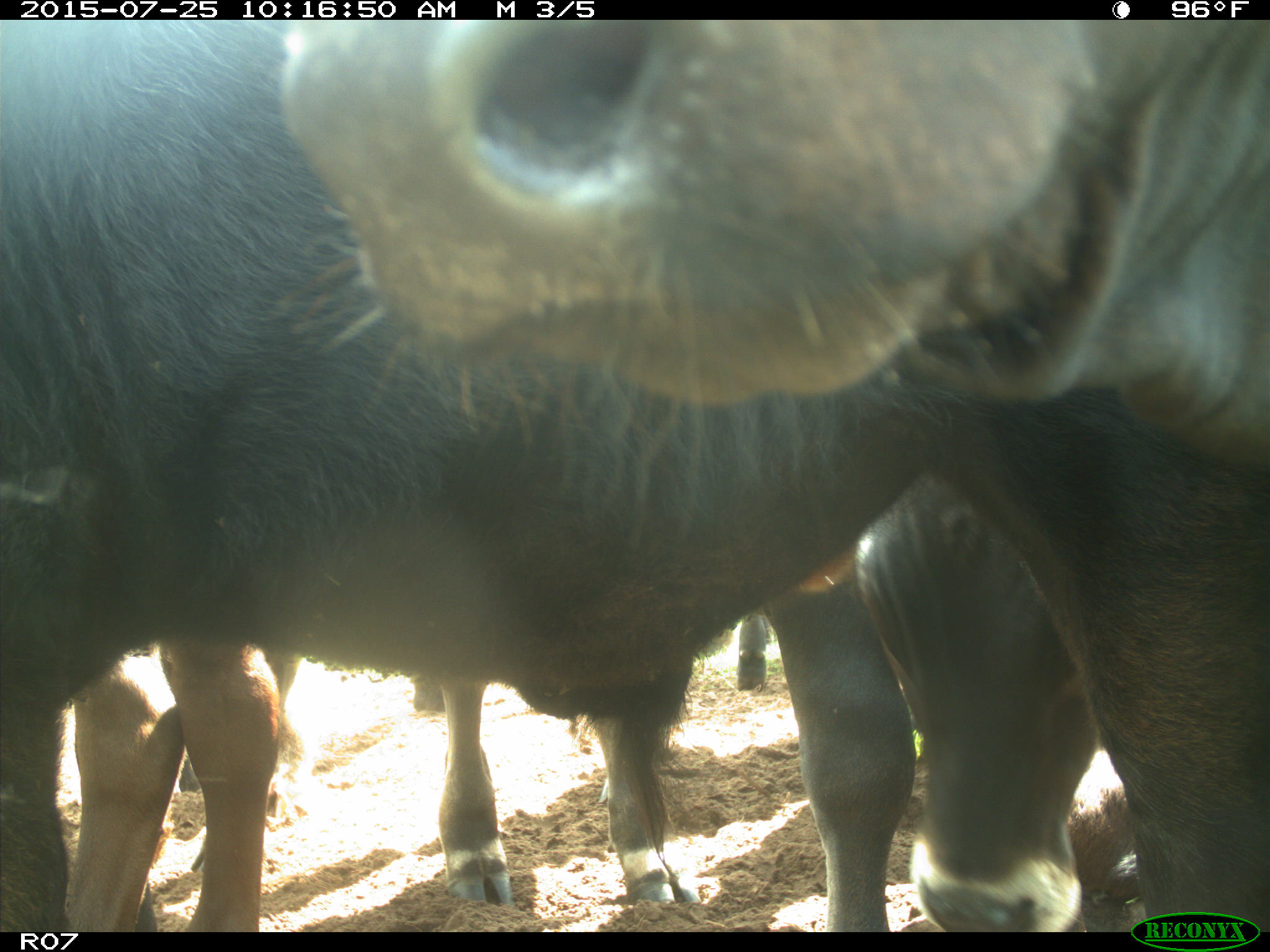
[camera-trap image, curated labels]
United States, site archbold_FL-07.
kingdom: Animalia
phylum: Chordata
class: Mammalia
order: Artiodactyla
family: Bovidae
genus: Bos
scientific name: Bos taurus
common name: domestic cow